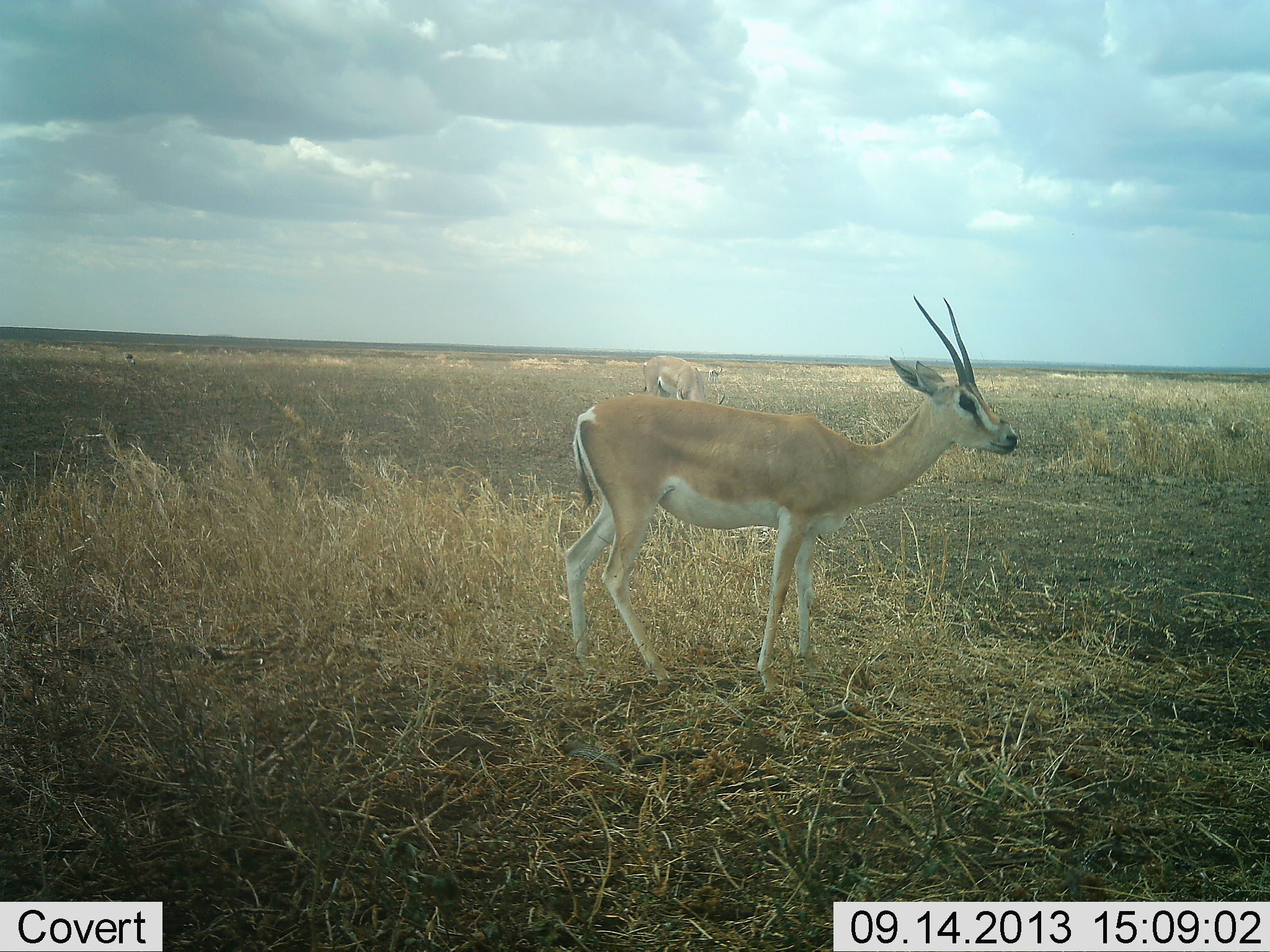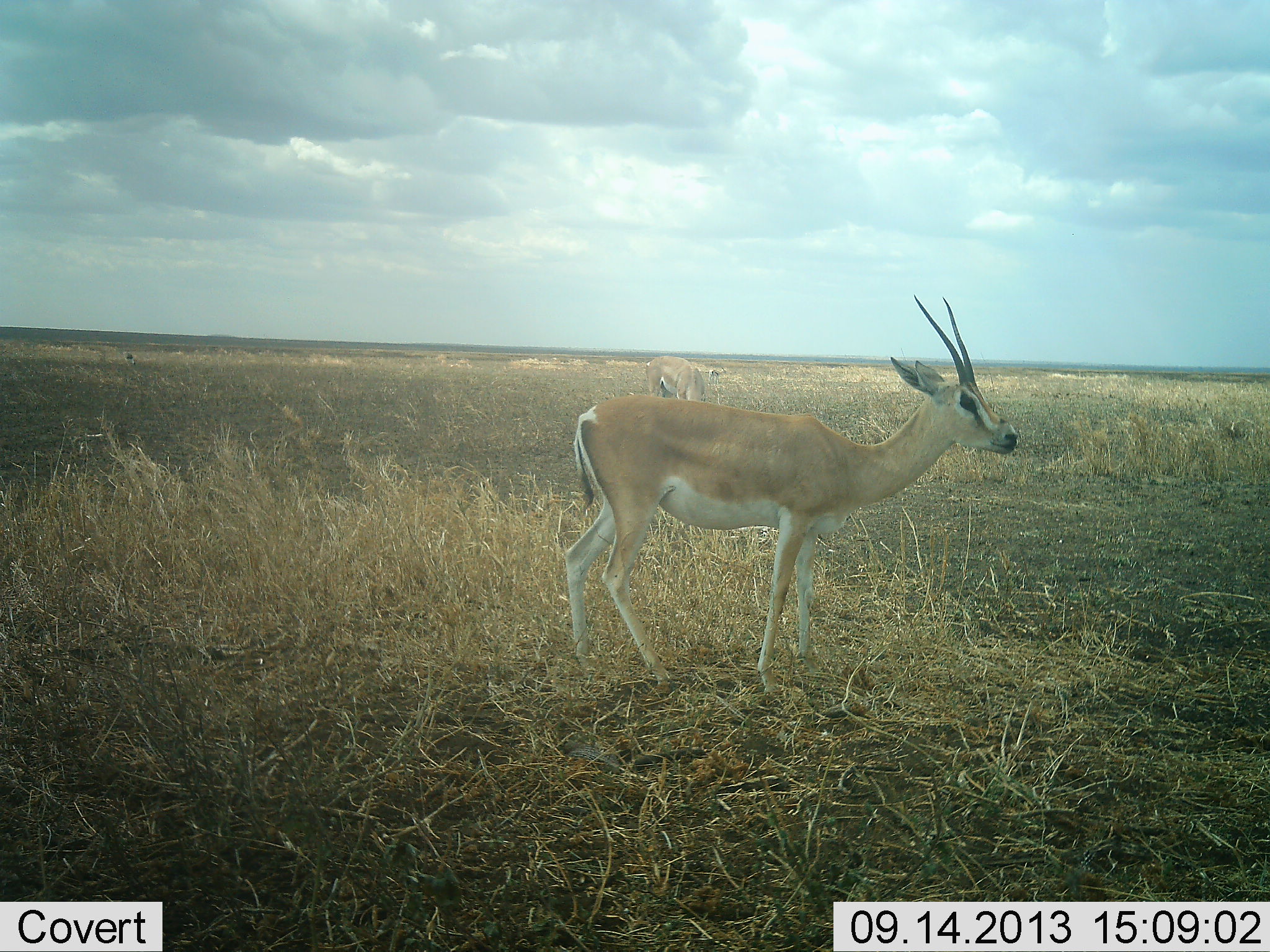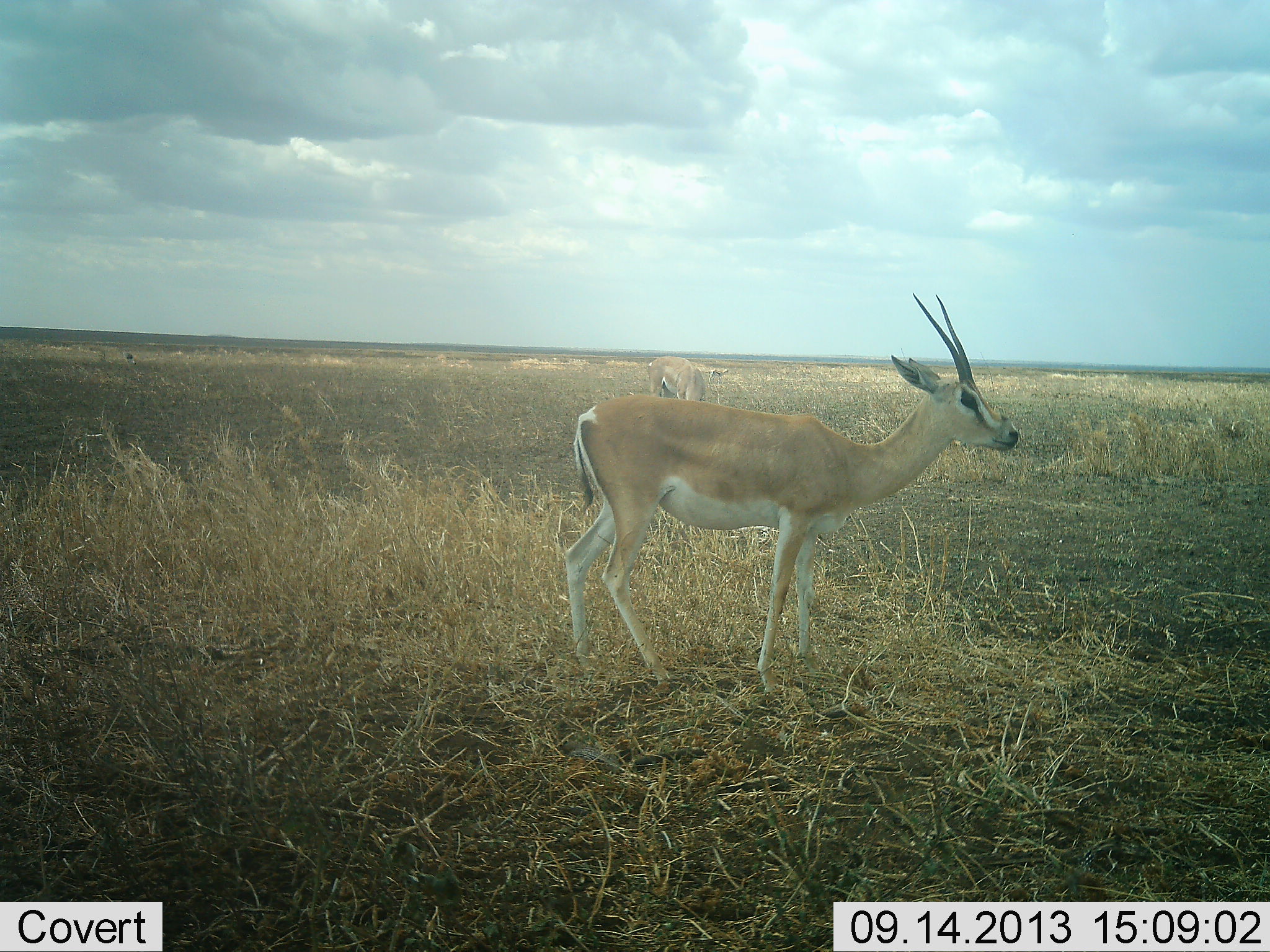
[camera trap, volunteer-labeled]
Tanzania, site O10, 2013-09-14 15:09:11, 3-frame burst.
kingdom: Animalia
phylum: Chordata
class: Mammalia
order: Artiodactyla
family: Bovidae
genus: Nanger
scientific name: Nanger granti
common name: grant's gazelle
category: gazellegrants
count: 2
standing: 100%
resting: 5%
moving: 0%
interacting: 0%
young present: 0%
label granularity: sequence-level